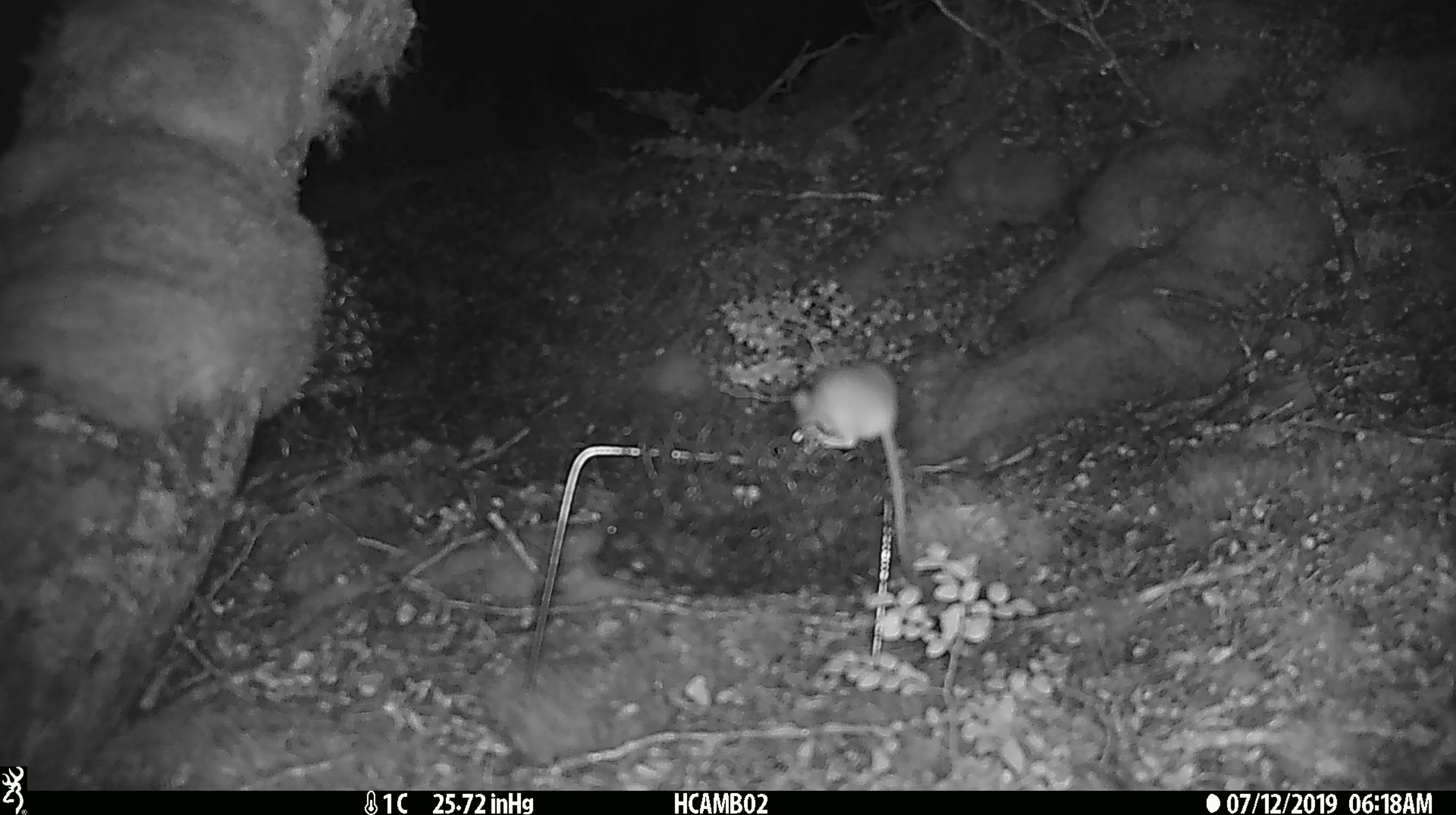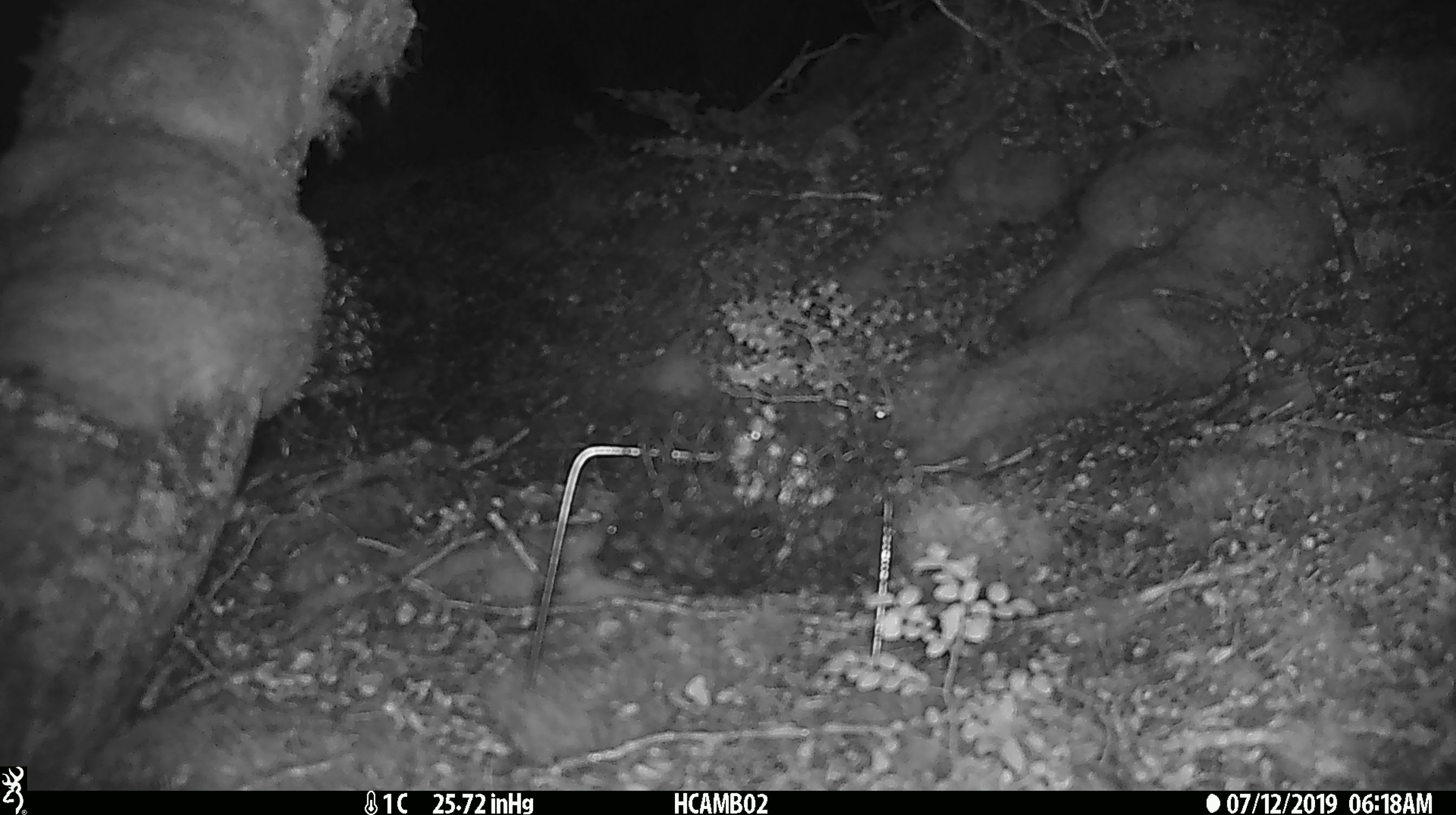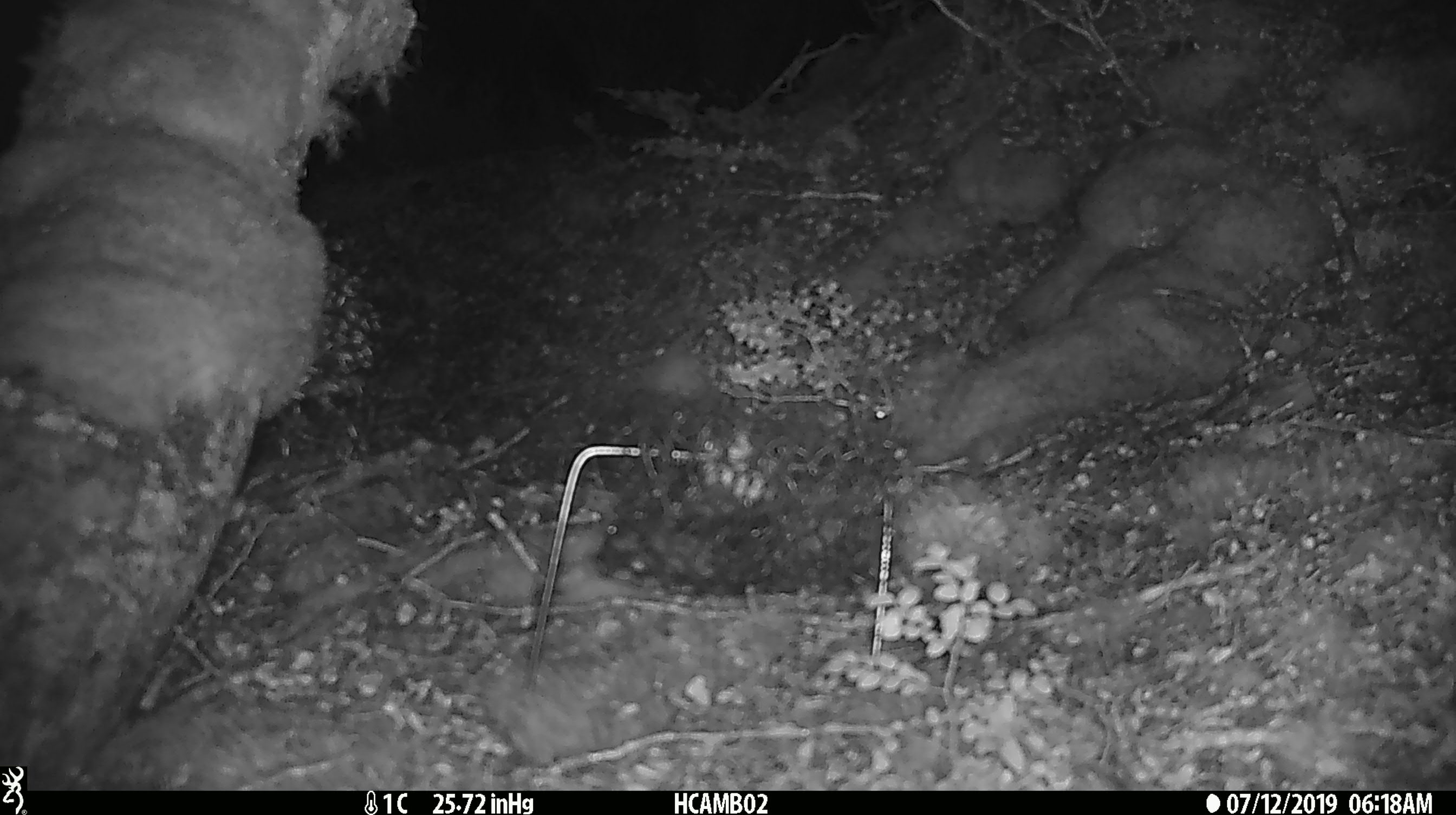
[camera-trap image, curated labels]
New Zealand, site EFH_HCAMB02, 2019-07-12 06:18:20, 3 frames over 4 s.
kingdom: Animalia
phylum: Chordata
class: Mammalia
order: Rodentia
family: Muridae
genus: Mus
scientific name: Mus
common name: mouse